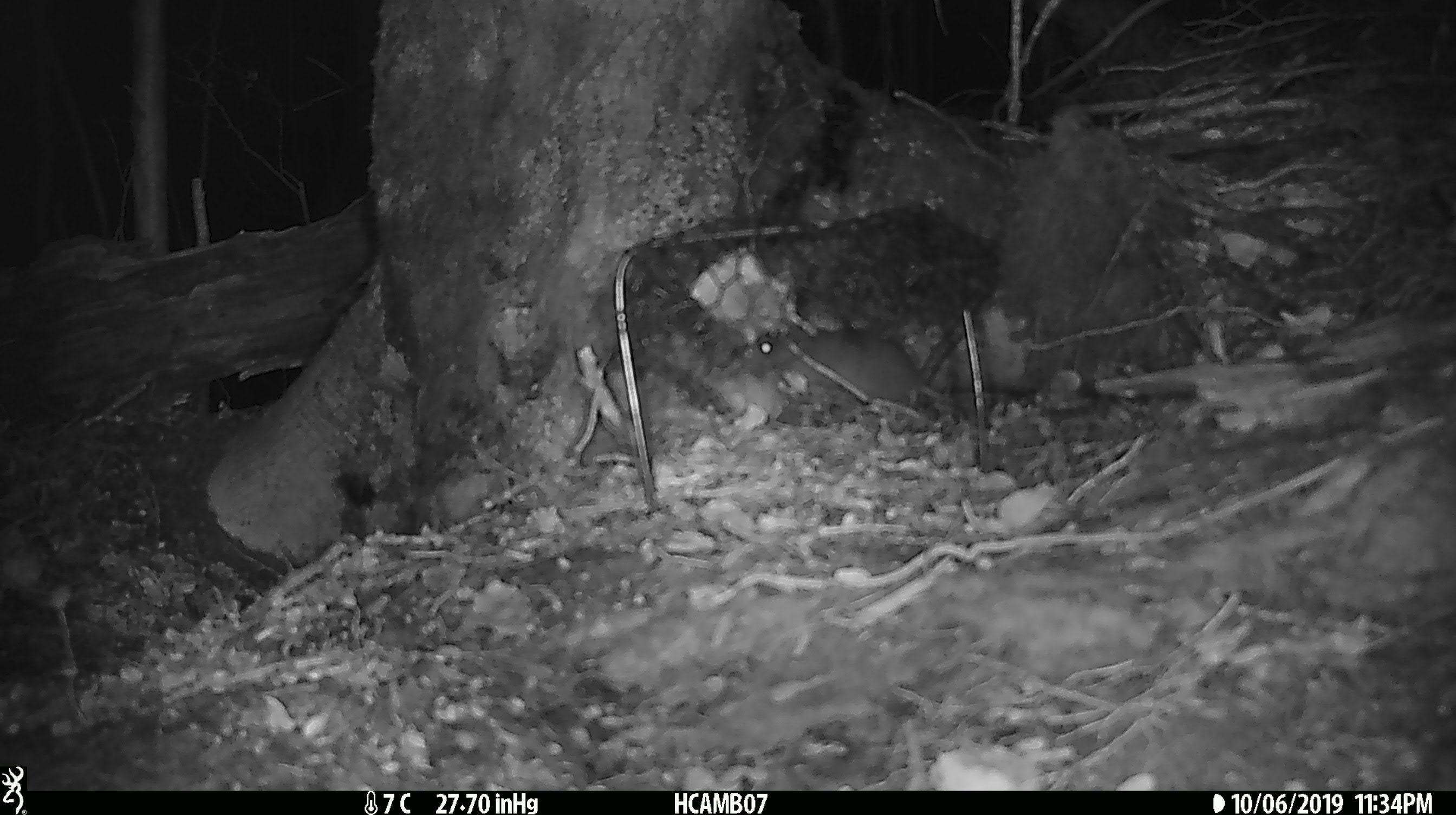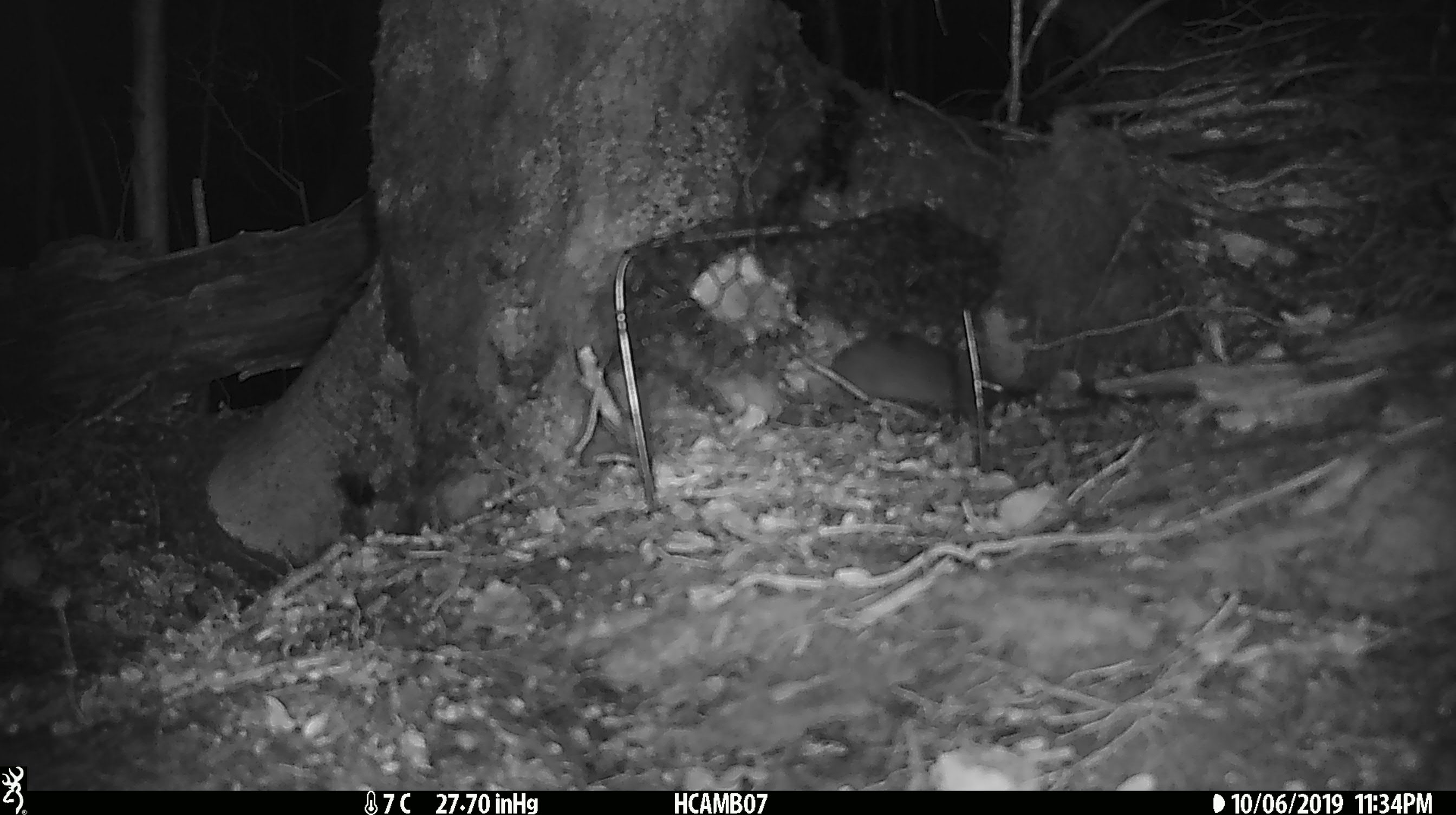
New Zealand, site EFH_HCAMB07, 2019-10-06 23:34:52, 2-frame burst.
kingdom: Animalia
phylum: Chordata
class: Mammalia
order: Rodentia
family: Muridae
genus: Mus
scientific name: Mus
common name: mouse